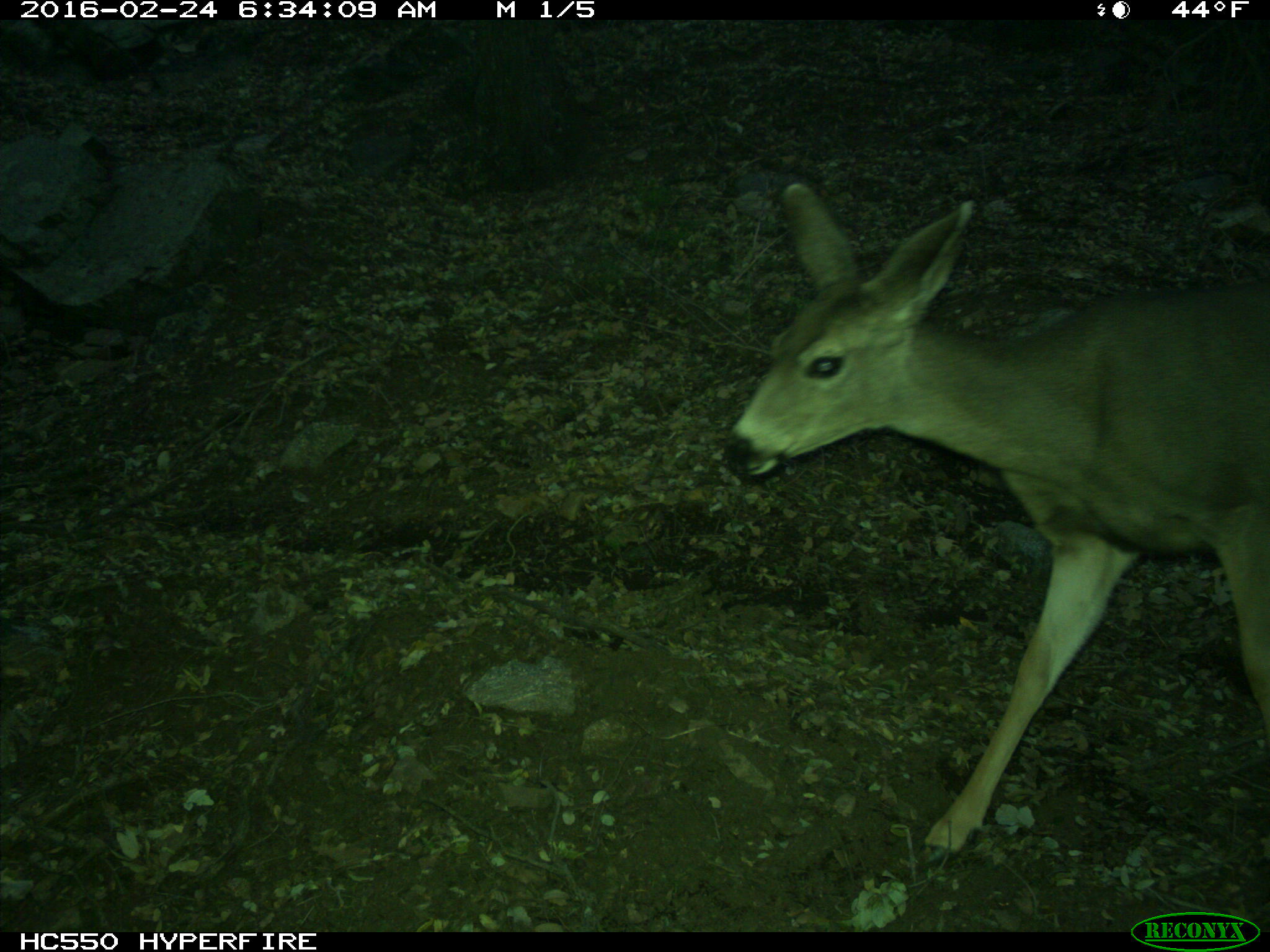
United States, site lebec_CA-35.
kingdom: Animalia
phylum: Chordata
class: Mammalia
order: Artiodactyla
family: Cervidae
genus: Odocoileus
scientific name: Odocoileus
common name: deer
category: unidentified deer